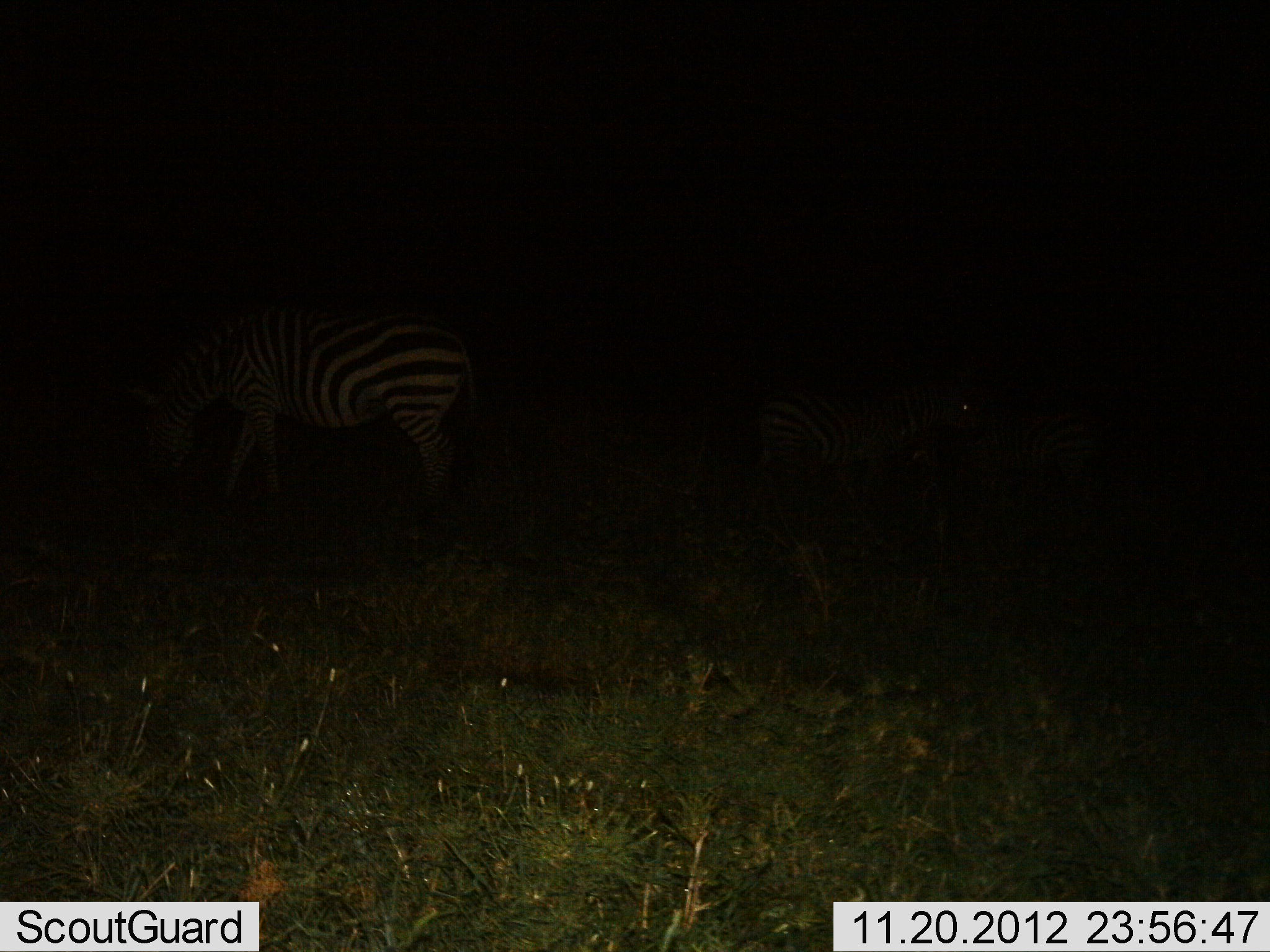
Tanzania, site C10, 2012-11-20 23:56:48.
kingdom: Animalia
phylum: Chordata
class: Mammalia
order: Perissodactyla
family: Equidae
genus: Equus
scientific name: Equus quagga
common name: plains zebra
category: zebra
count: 2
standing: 80%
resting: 10%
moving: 0%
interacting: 0%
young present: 0%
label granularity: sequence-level